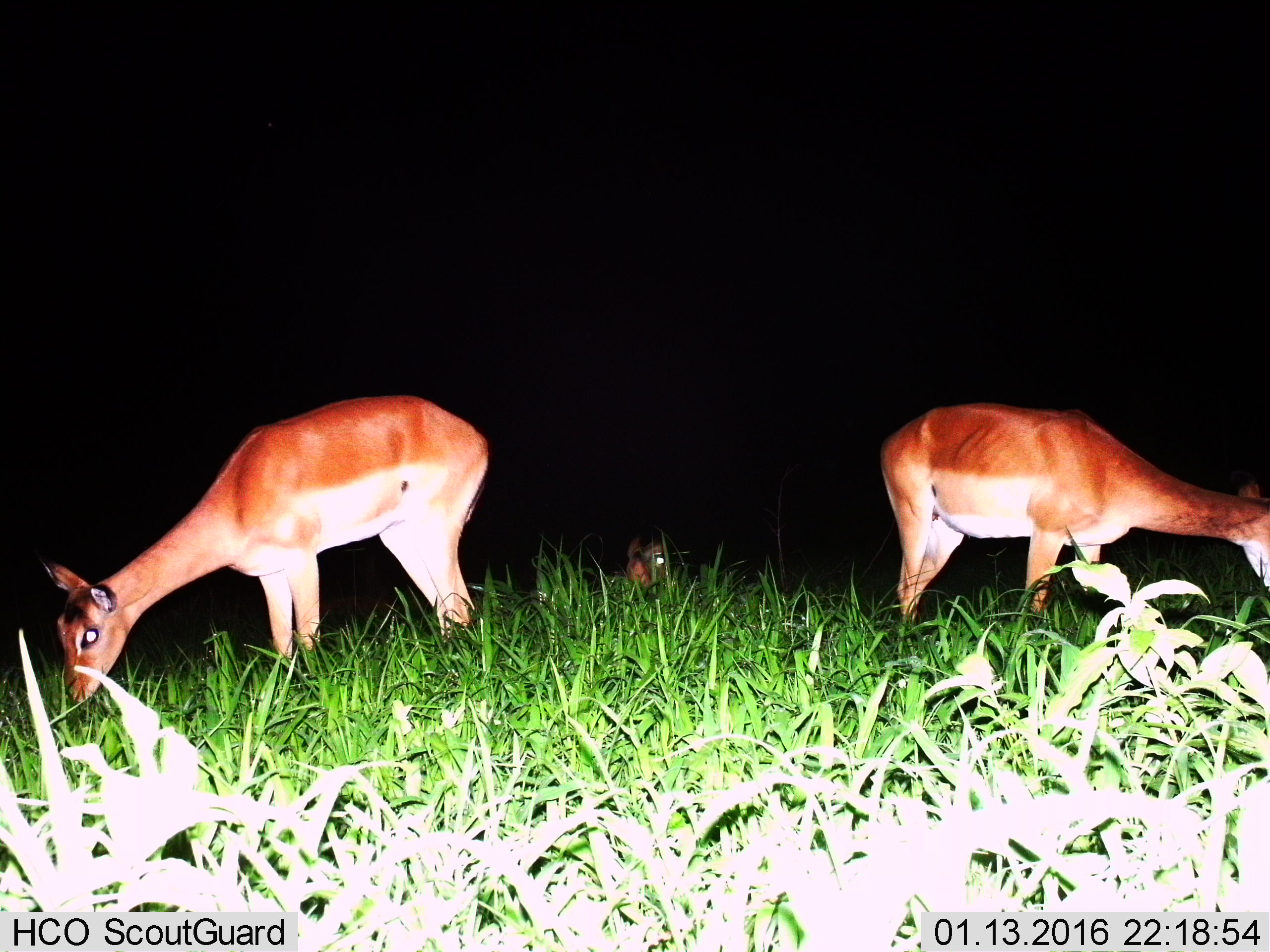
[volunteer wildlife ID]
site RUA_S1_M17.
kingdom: Animalia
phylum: Chordata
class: Mammalia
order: Artiodactyla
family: Bovidae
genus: Aepyceros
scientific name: Aepyceros melampus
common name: impala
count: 3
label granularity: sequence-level